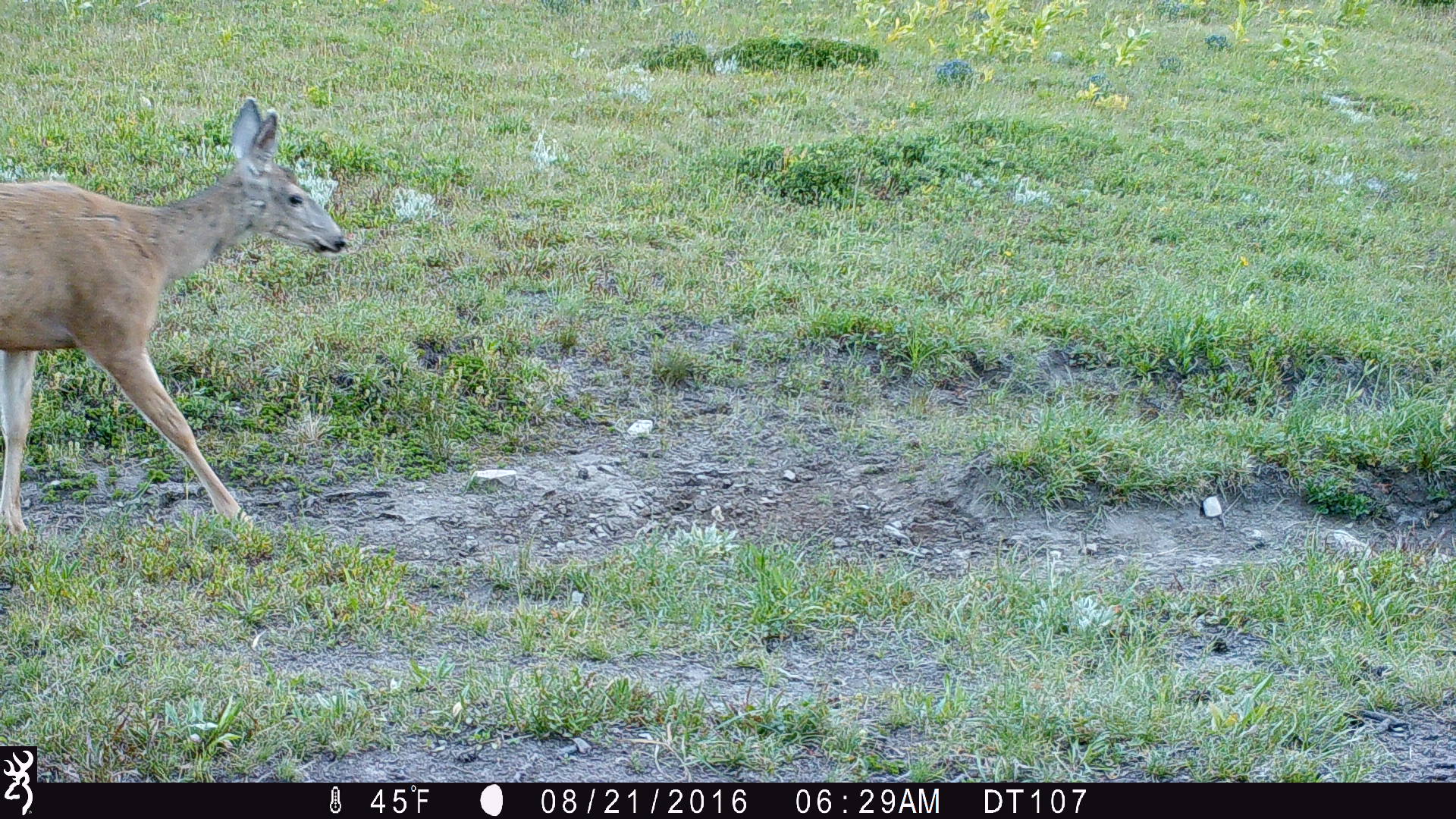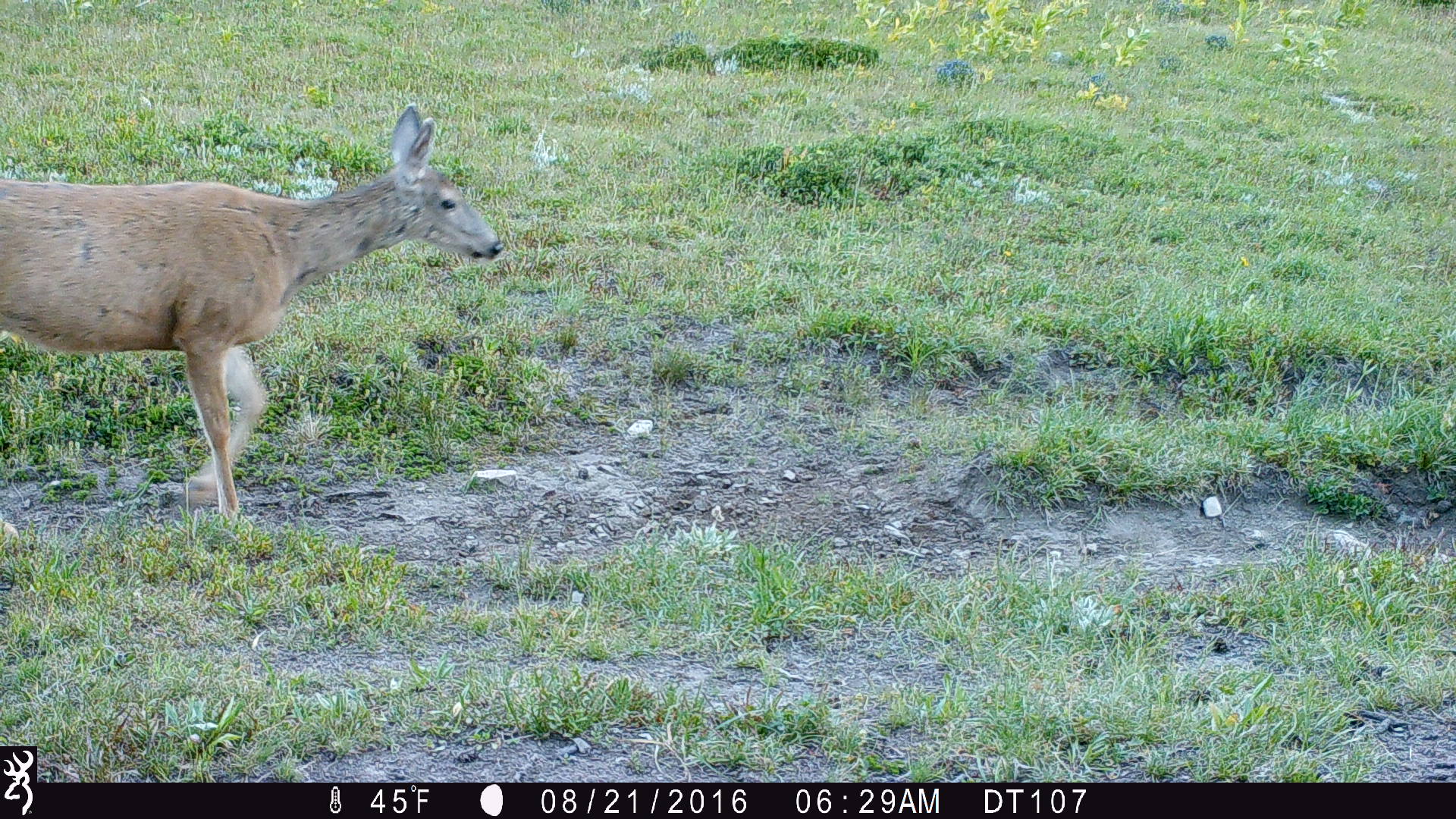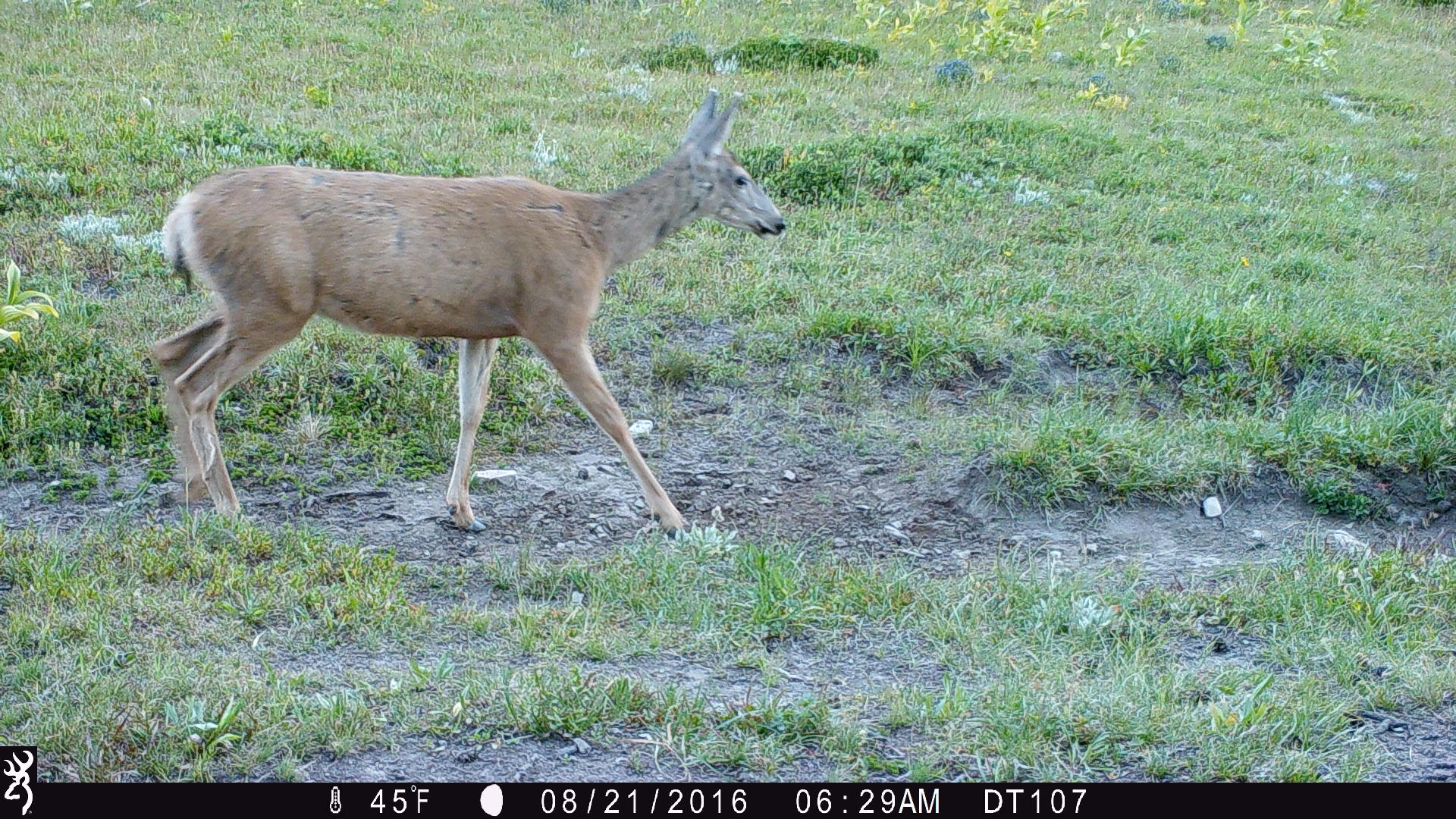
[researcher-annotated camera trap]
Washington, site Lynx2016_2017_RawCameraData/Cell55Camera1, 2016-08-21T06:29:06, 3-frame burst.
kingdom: Animalia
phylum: Chordata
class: Mammalia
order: Artiodactyla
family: Cervidae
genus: Odocoileus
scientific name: Odocoileus hemionus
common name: mule deer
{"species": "Odocoileus hemionus (mule deer)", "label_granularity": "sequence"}